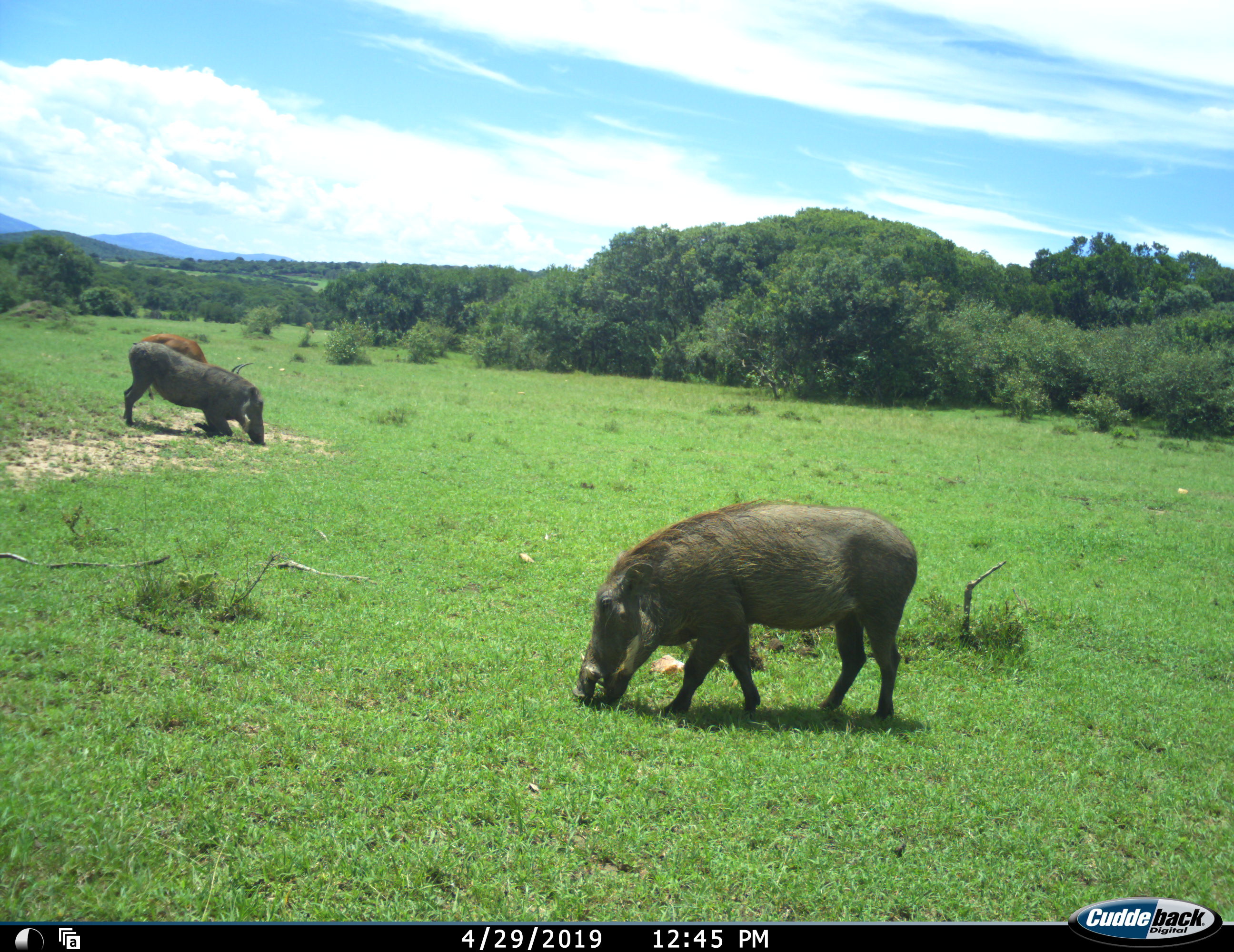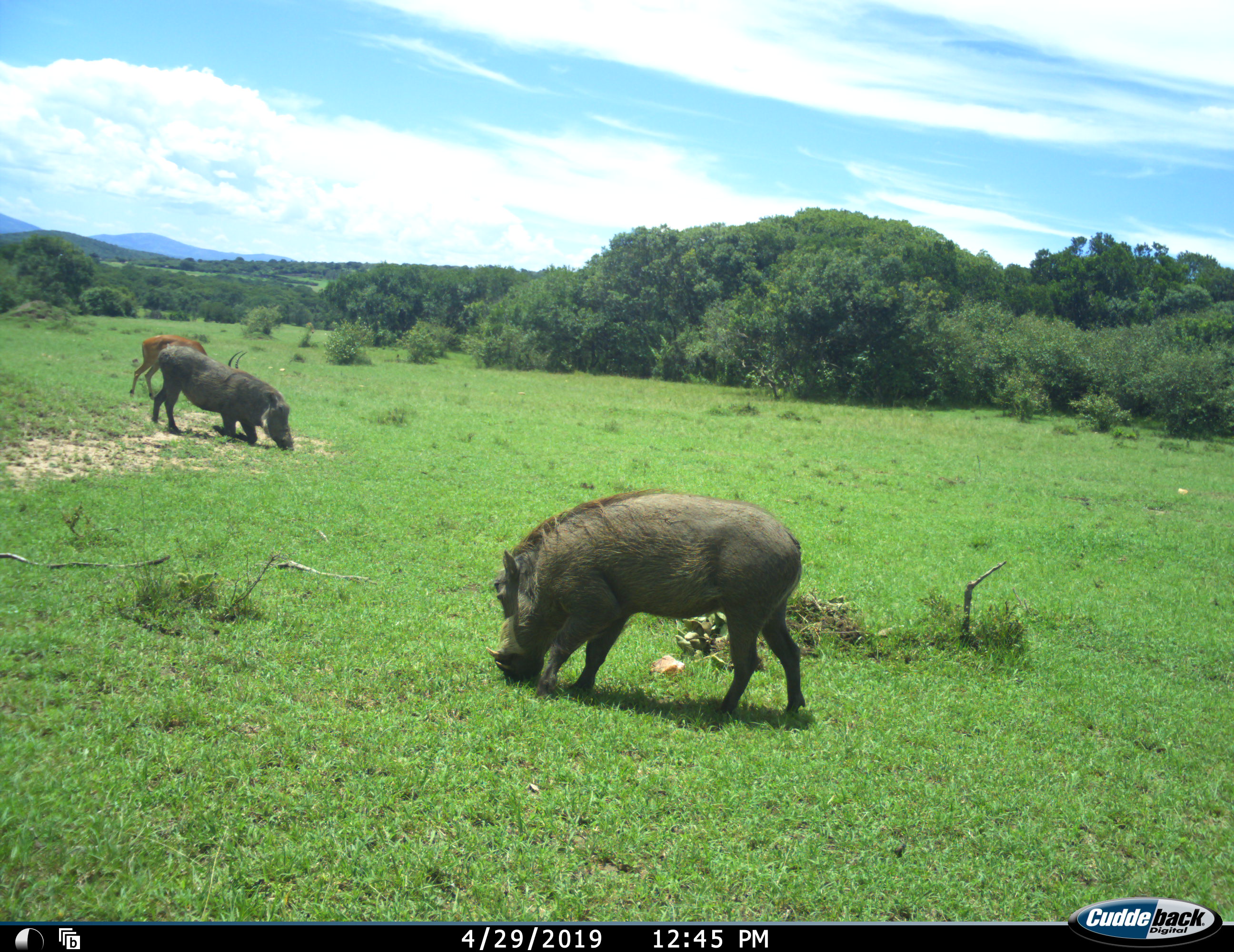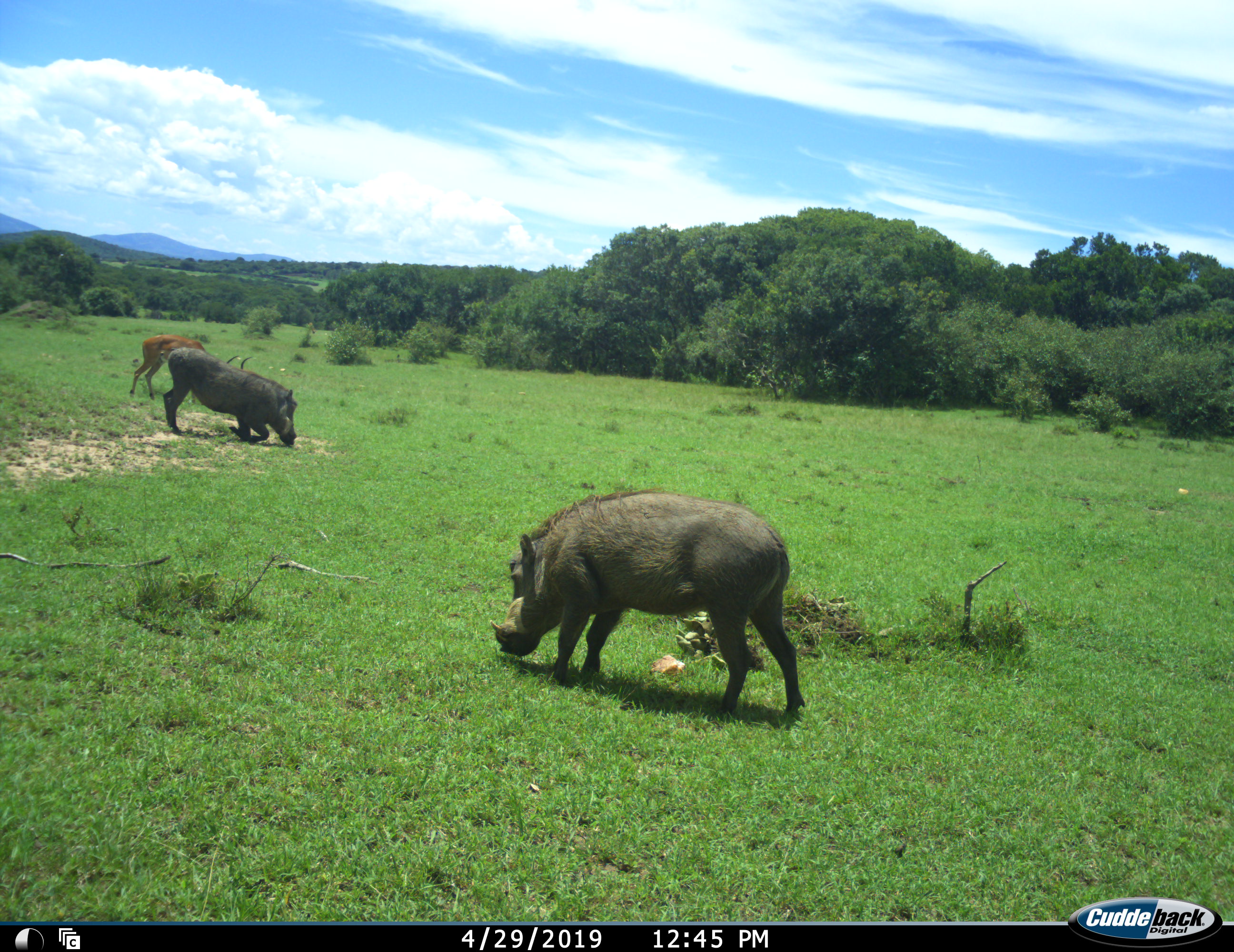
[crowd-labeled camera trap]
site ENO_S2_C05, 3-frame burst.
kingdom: Animalia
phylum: Chordata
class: Mammalia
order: Artiodactyla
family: Bovidae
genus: Aepyceros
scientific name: Aepyceros melampus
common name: impala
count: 1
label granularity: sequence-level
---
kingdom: Animalia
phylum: Chordata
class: Mammalia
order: Artiodactyla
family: Suidae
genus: Phacochoerus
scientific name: Phacochoerus africanus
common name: warthog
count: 2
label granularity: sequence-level